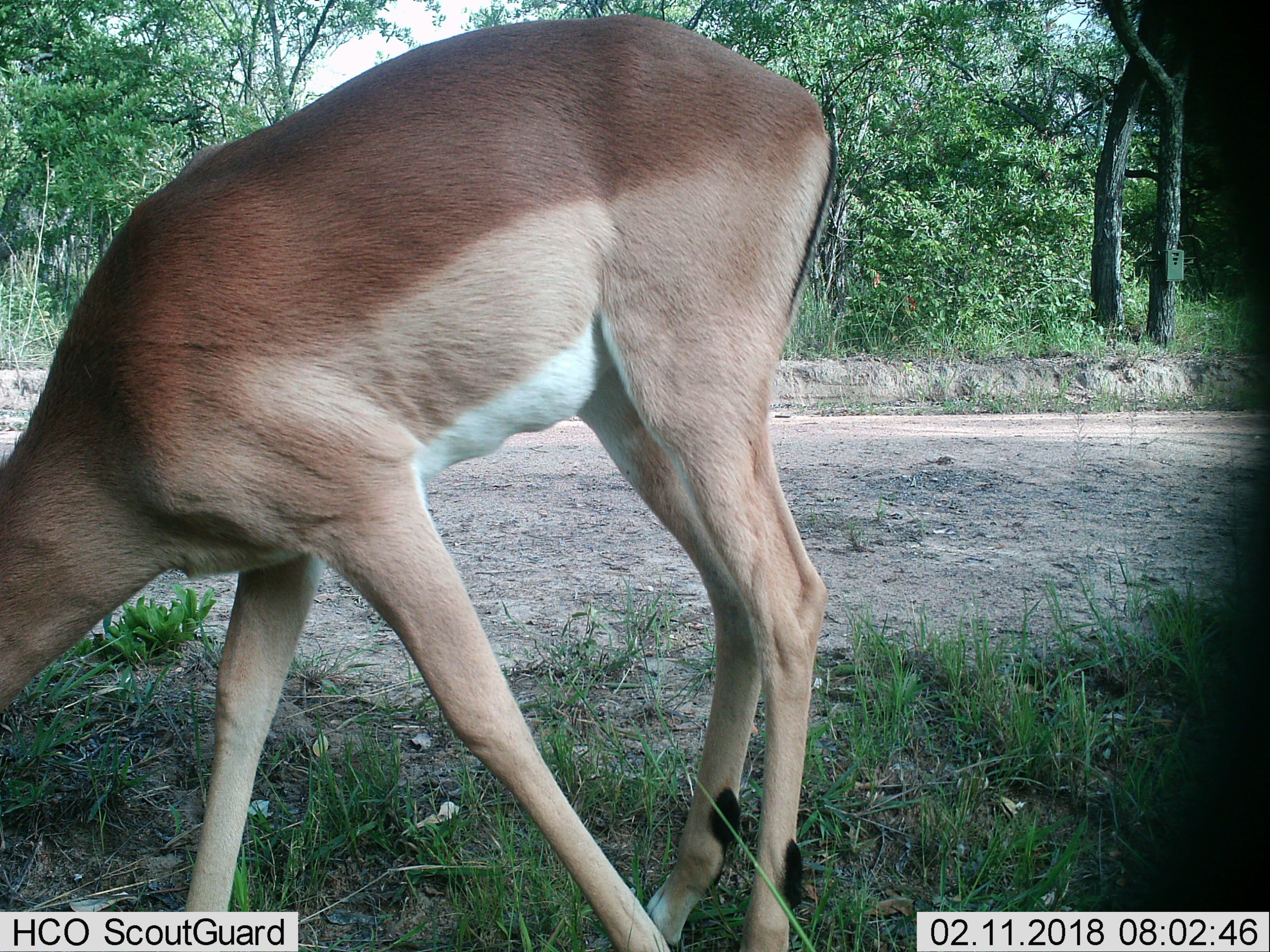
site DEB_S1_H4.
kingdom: Animalia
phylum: Chordata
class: Mammalia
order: Artiodactyla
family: Bovidae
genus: Aepyceros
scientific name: Aepyceros melampus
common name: impala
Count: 1.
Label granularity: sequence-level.